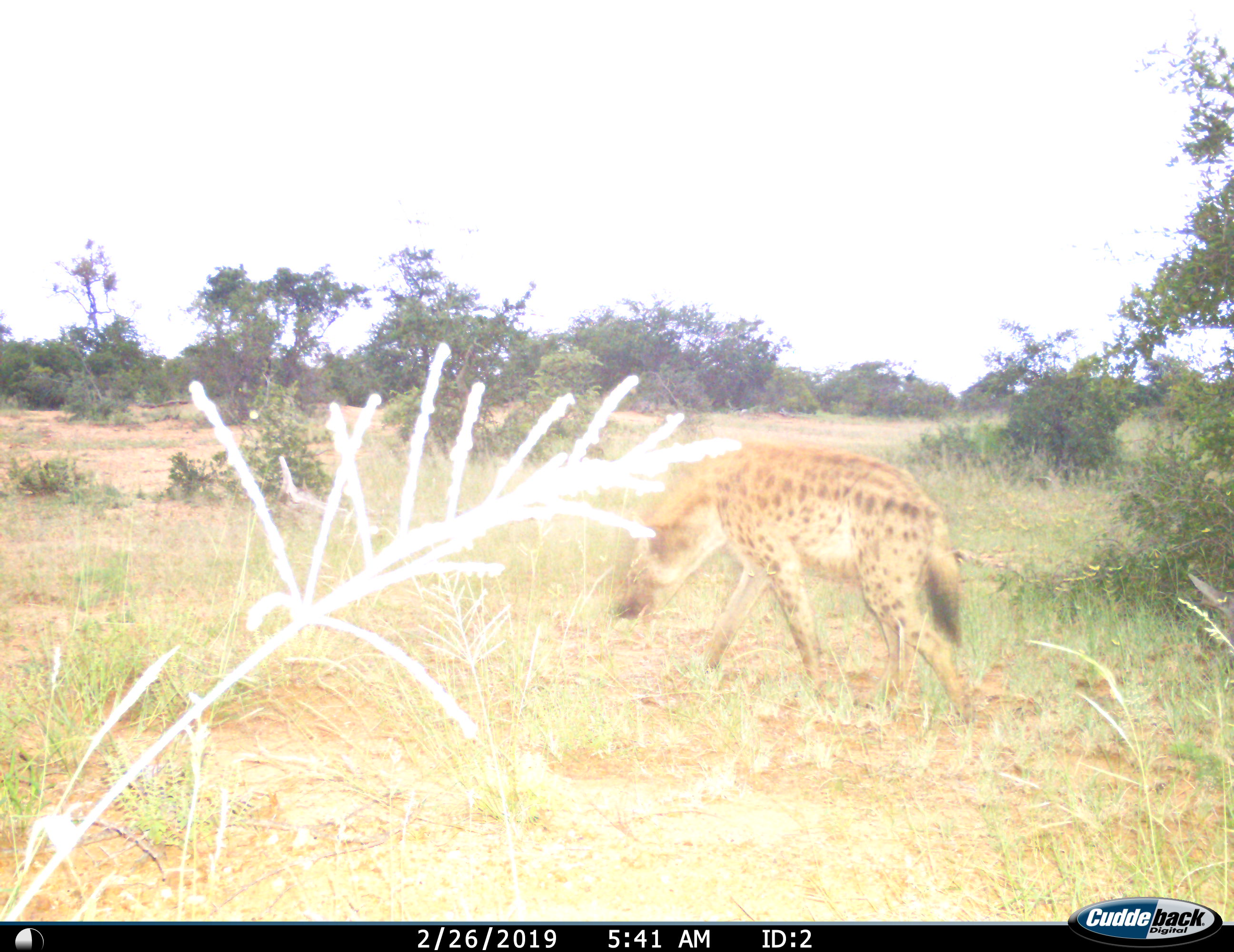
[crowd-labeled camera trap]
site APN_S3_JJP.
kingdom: Animalia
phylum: Chordata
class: Mammalia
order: Carnivora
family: Hyaenidae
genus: Crocuta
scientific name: Crocuta crocuta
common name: spotted hyena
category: hyenaspotted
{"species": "hyenaspotted (spotted hyena) (Crocuta crocuta)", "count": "1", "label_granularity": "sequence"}